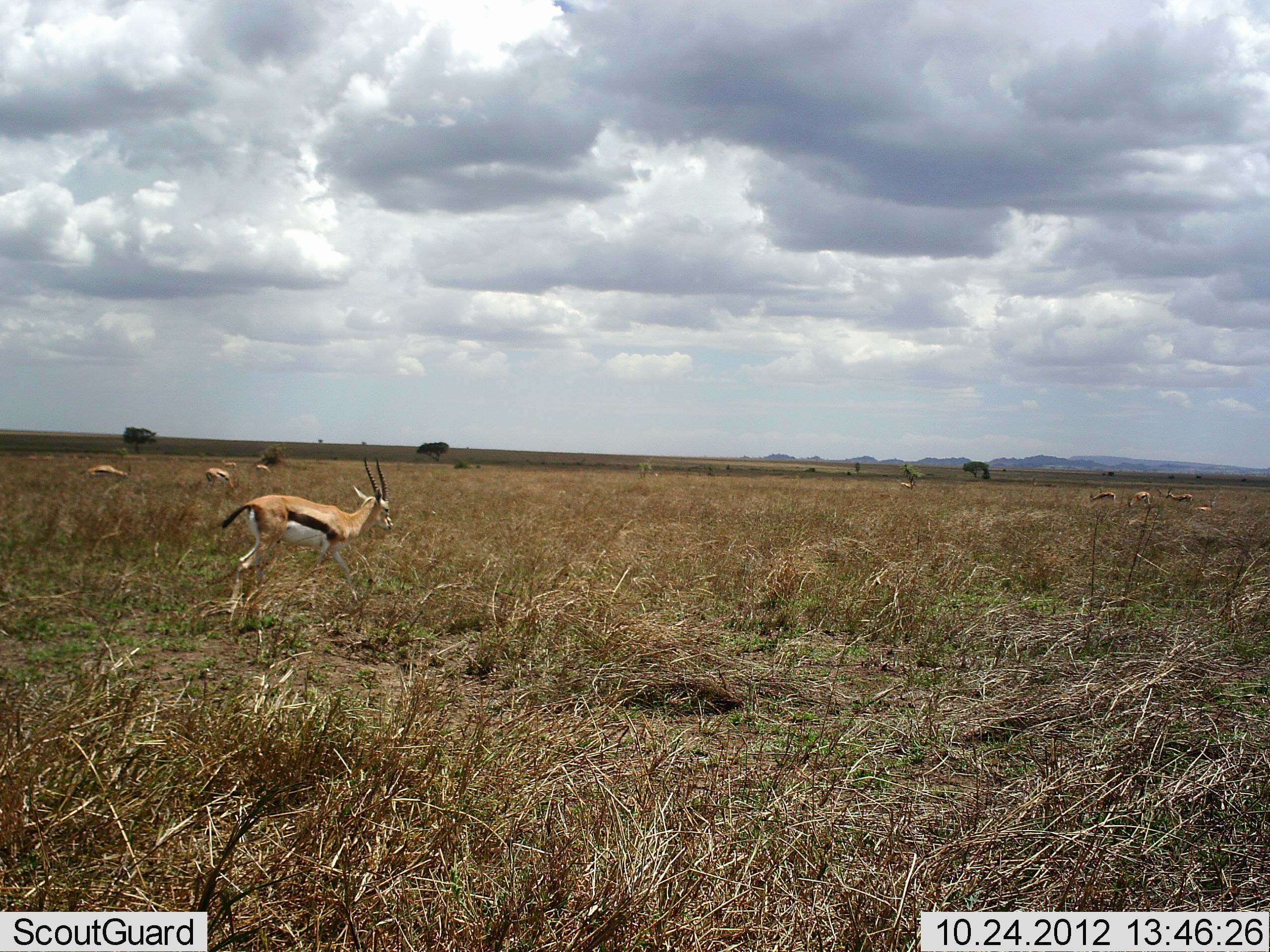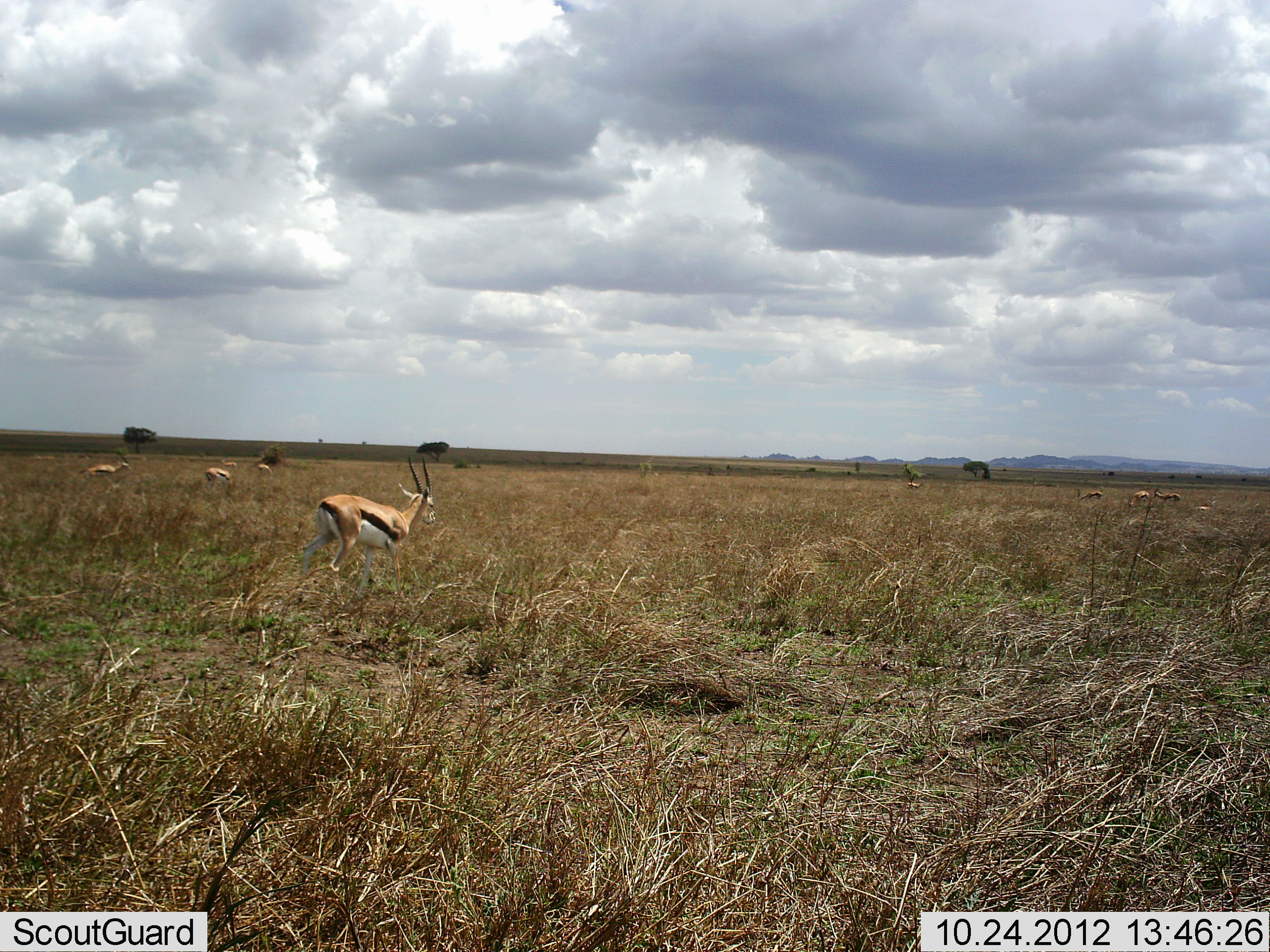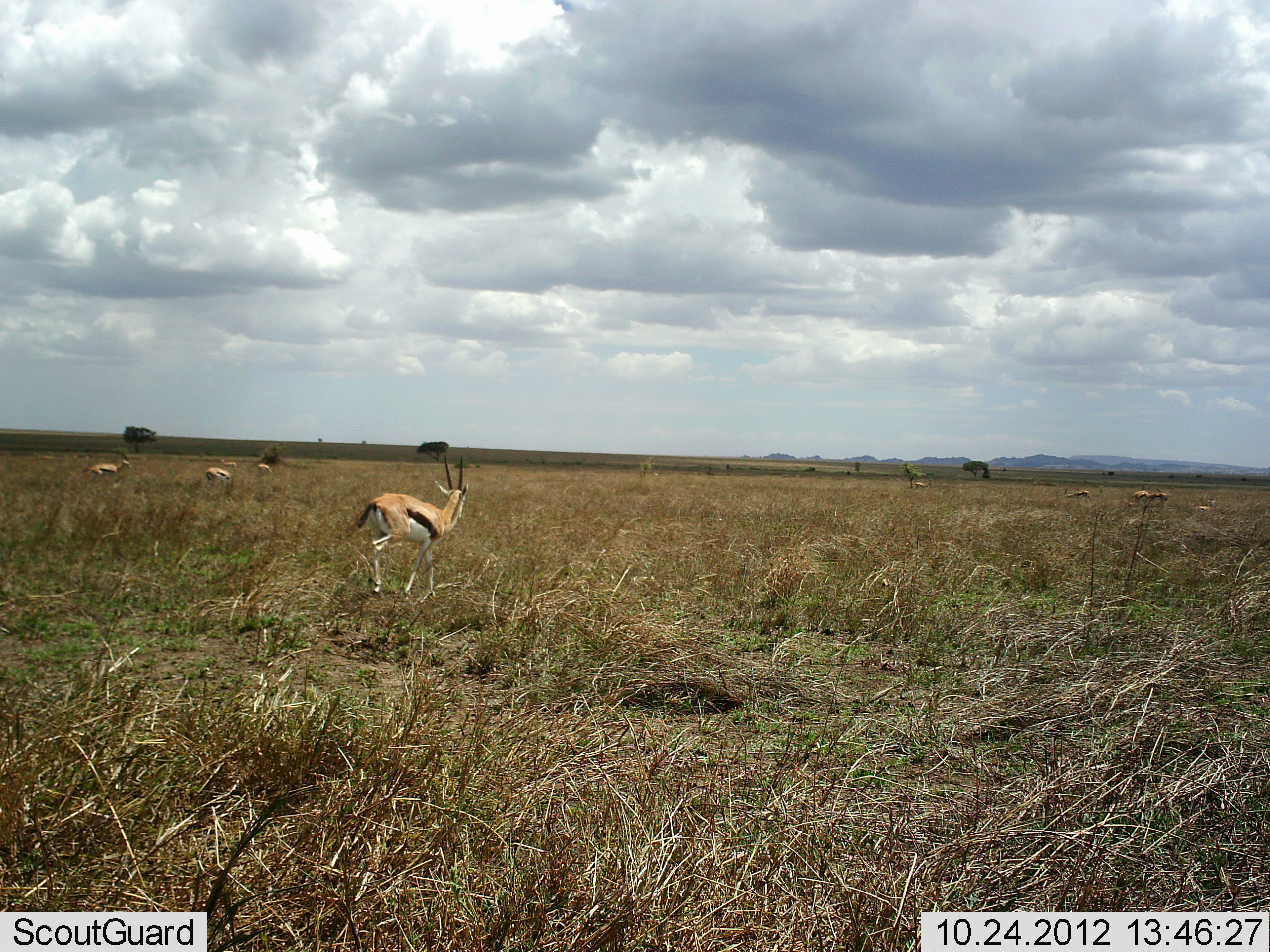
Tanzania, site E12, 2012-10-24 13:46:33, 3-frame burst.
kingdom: Animalia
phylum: Chordata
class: Mammalia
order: Artiodactyla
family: Bovidae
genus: Eudorcas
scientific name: Eudorcas thomsonii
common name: thomson's gazelle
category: gazellethomsons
Gazellethomsons (thomson's gazelle) (Eudorcas thomsonii), count 8. Behavior (volunteer vote fractions): standing 60%, resting 0%, moving 90%, interacting 0%. Young present (vote fraction): 0%. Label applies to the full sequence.